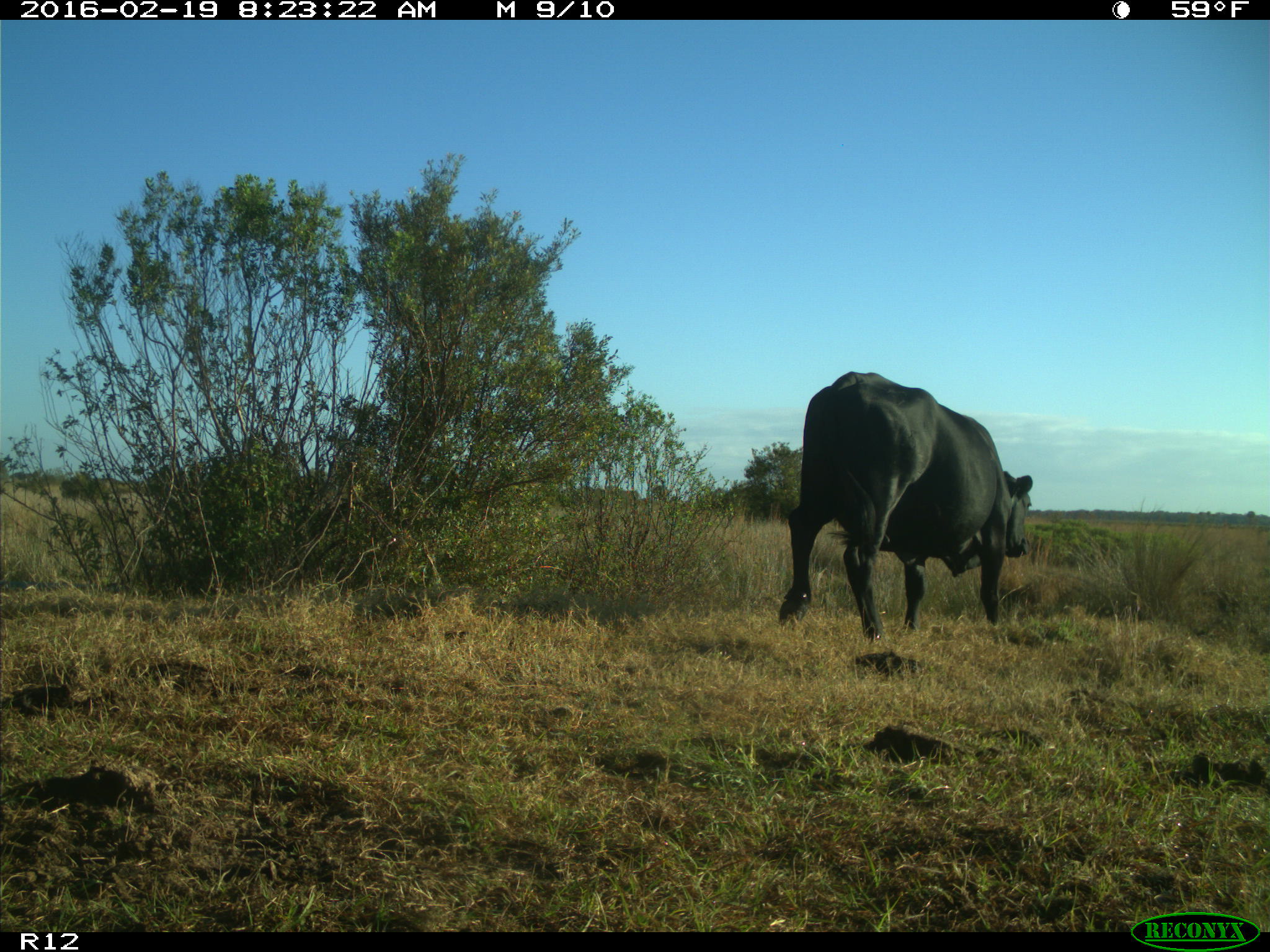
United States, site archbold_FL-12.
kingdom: Animalia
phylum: Chordata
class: Mammalia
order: Artiodactyla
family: Bovidae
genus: Bos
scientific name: Bos taurus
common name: domestic cow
Bos taurus (domestic cow).